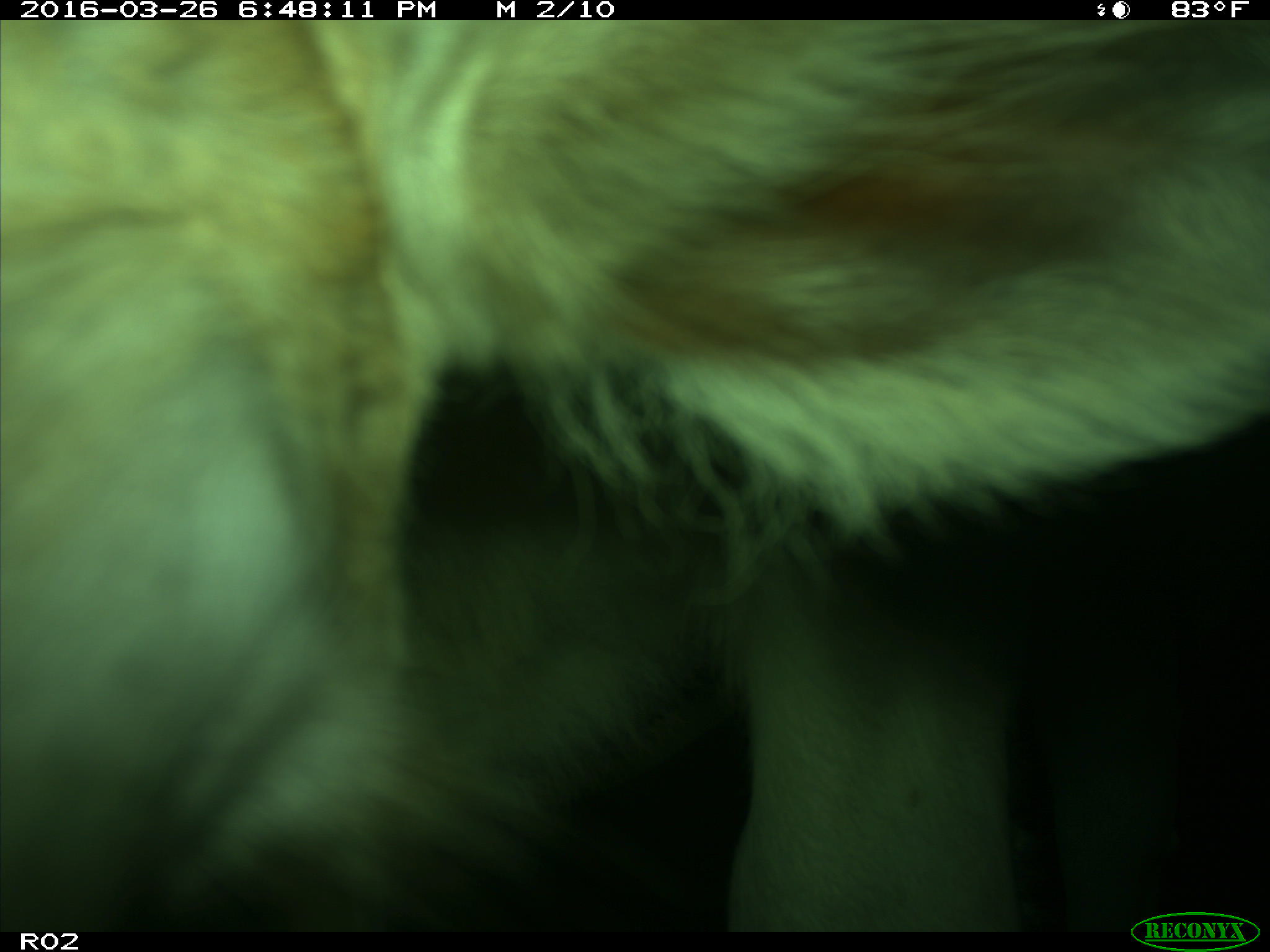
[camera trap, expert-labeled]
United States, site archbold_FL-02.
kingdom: Animalia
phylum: Chordata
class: Mammalia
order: Artiodactyla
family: Bovidae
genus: Bos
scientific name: Bos taurus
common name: domestic cow